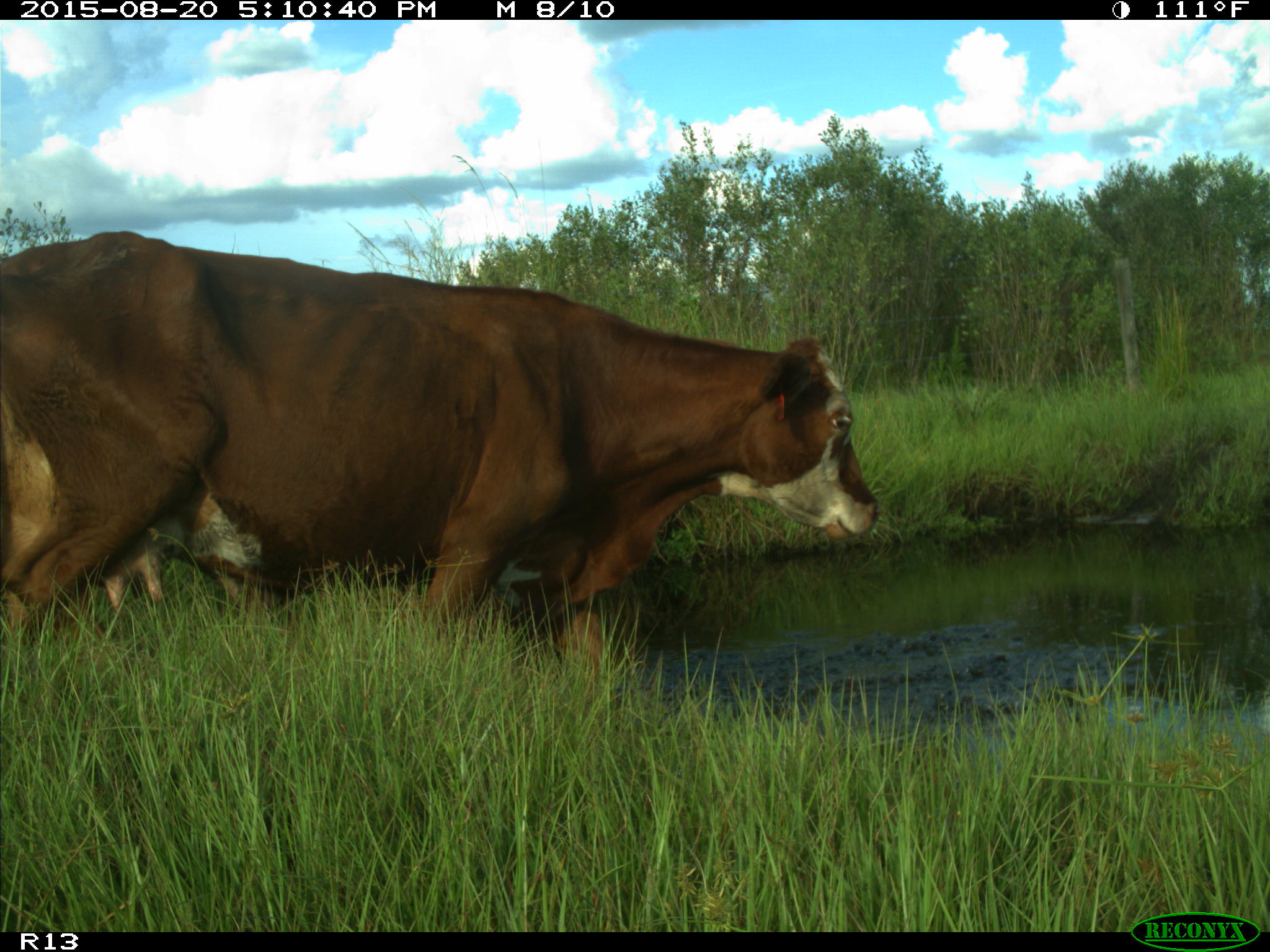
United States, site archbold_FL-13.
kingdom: Animalia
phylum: Chordata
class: Mammalia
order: Artiodactyla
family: Bovidae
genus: Bos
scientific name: Bos taurus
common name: domestic cow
Bos taurus (domestic cow).